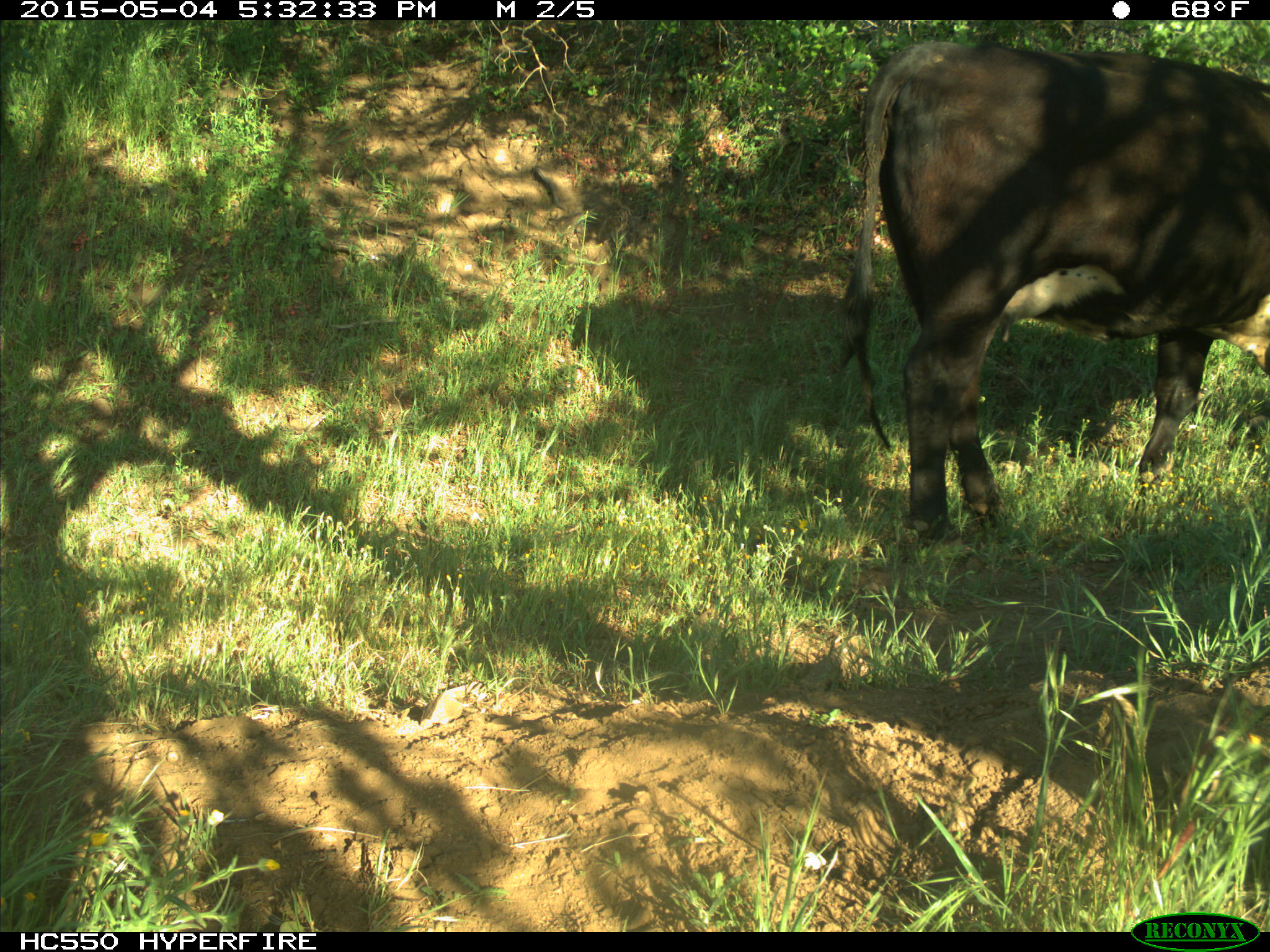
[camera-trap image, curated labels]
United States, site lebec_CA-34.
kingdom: Animalia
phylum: Chordata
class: Mammalia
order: Artiodactyla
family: Bovidae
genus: Bos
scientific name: Bos taurus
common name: domestic cow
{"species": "Bos taurus (domestic cow)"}